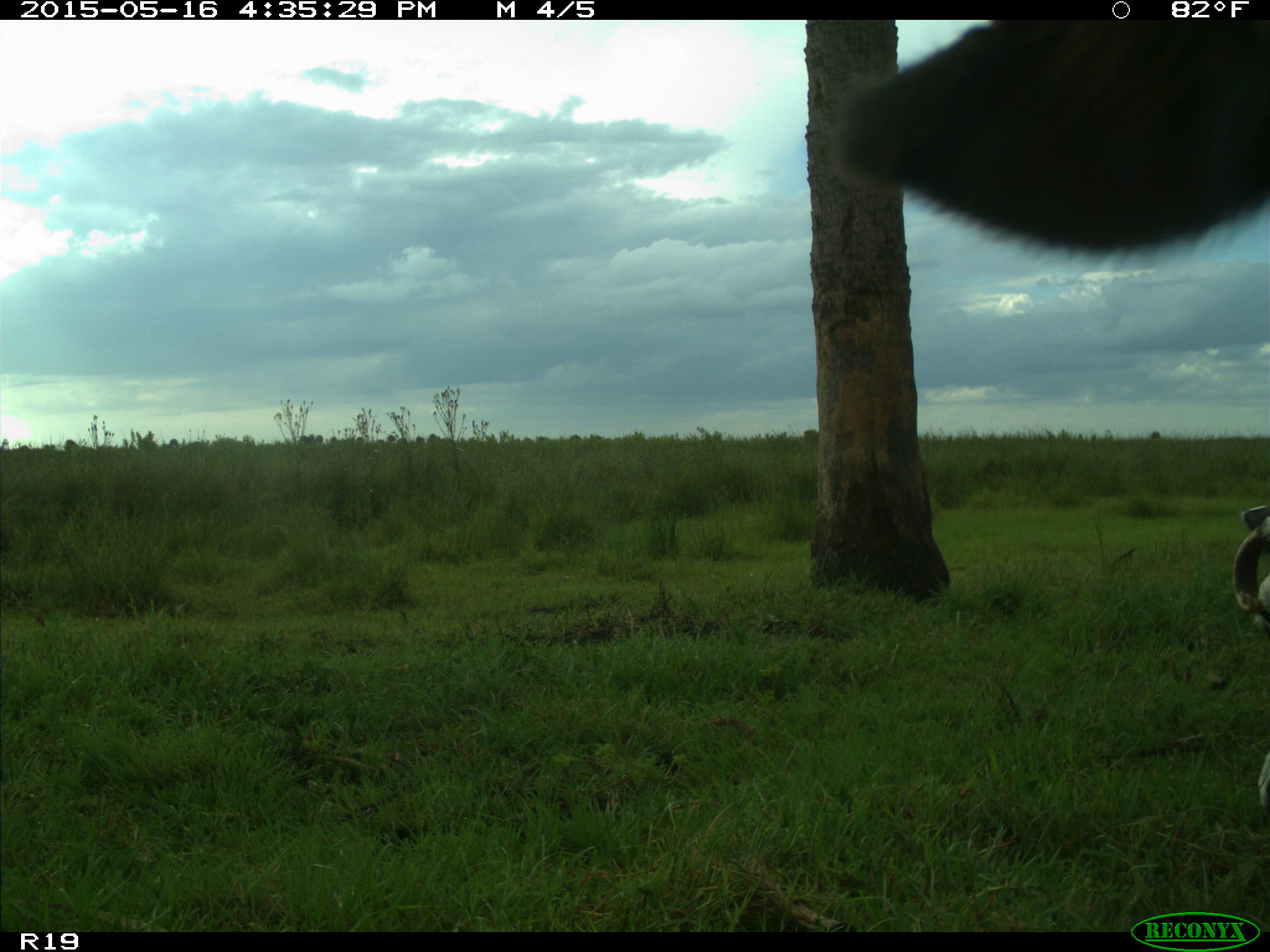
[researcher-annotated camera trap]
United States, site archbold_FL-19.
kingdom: Animalia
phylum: Chordata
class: Mammalia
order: Artiodactyla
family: Bovidae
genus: Bos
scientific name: Bos taurus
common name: domestic cow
Bos taurus (domestic cow).